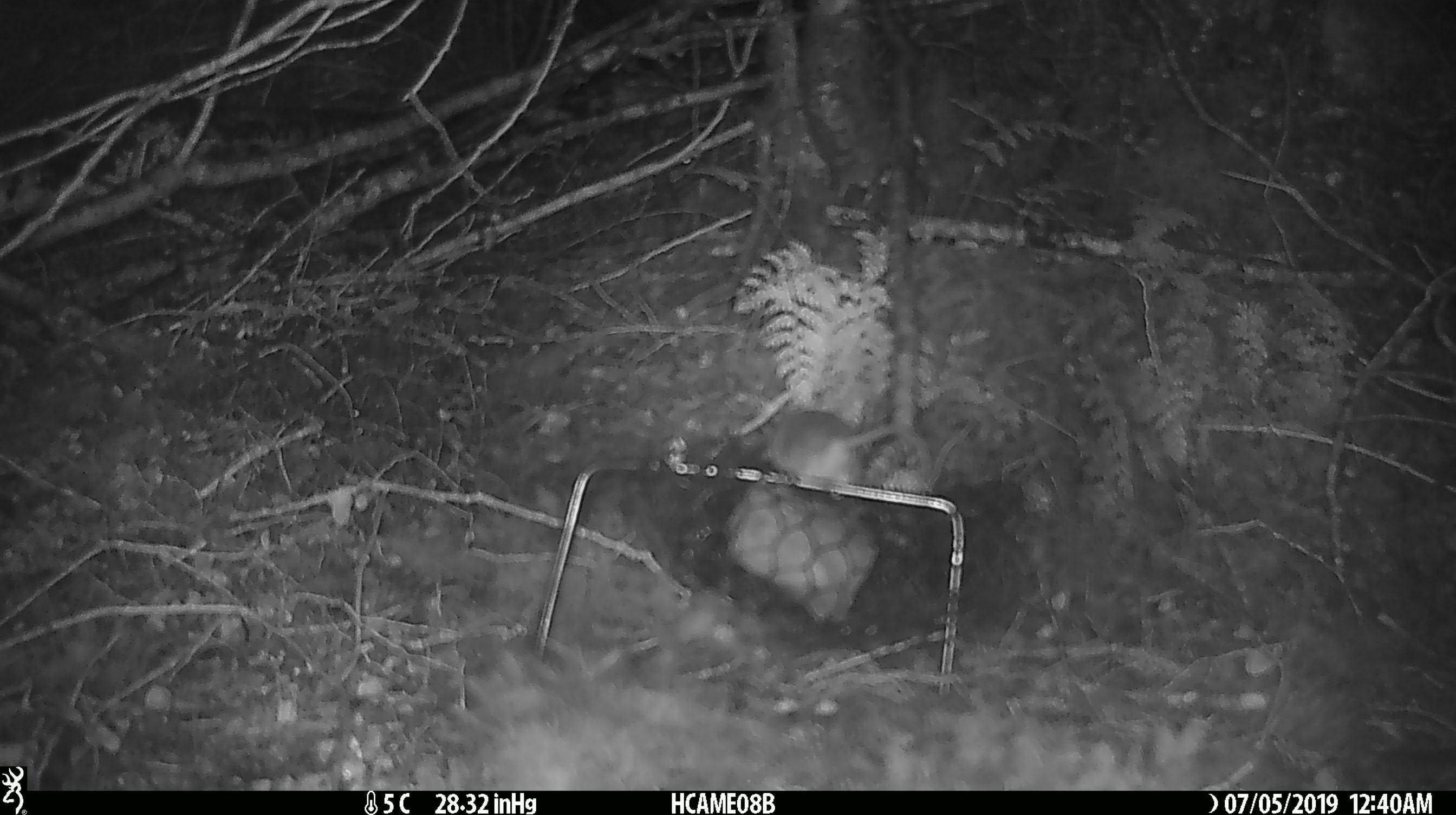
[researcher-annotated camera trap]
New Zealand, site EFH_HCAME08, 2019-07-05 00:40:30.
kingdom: Animalia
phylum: Chordata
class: Mammalia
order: Rodentia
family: Muridae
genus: Mus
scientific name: Mus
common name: mouse